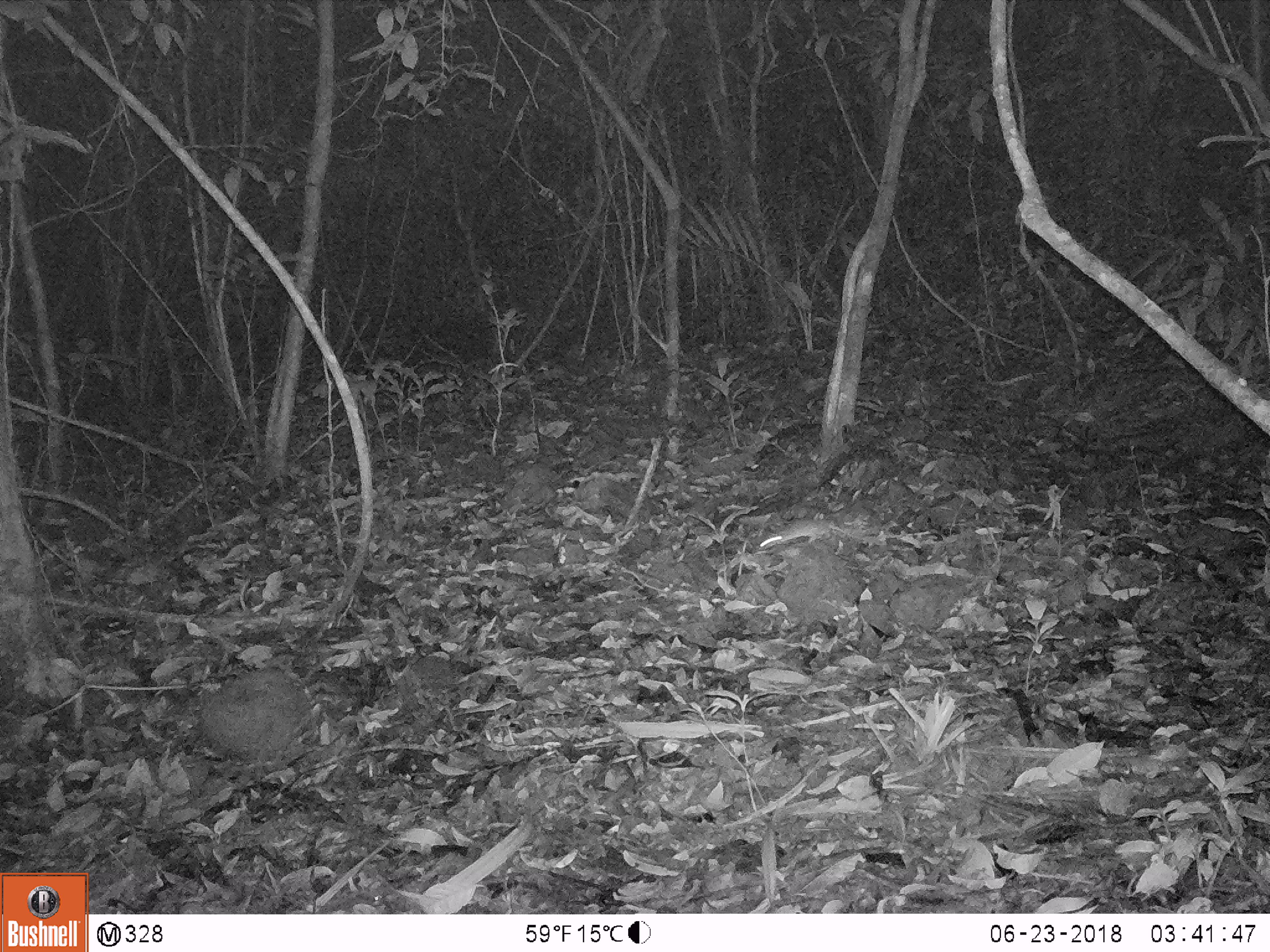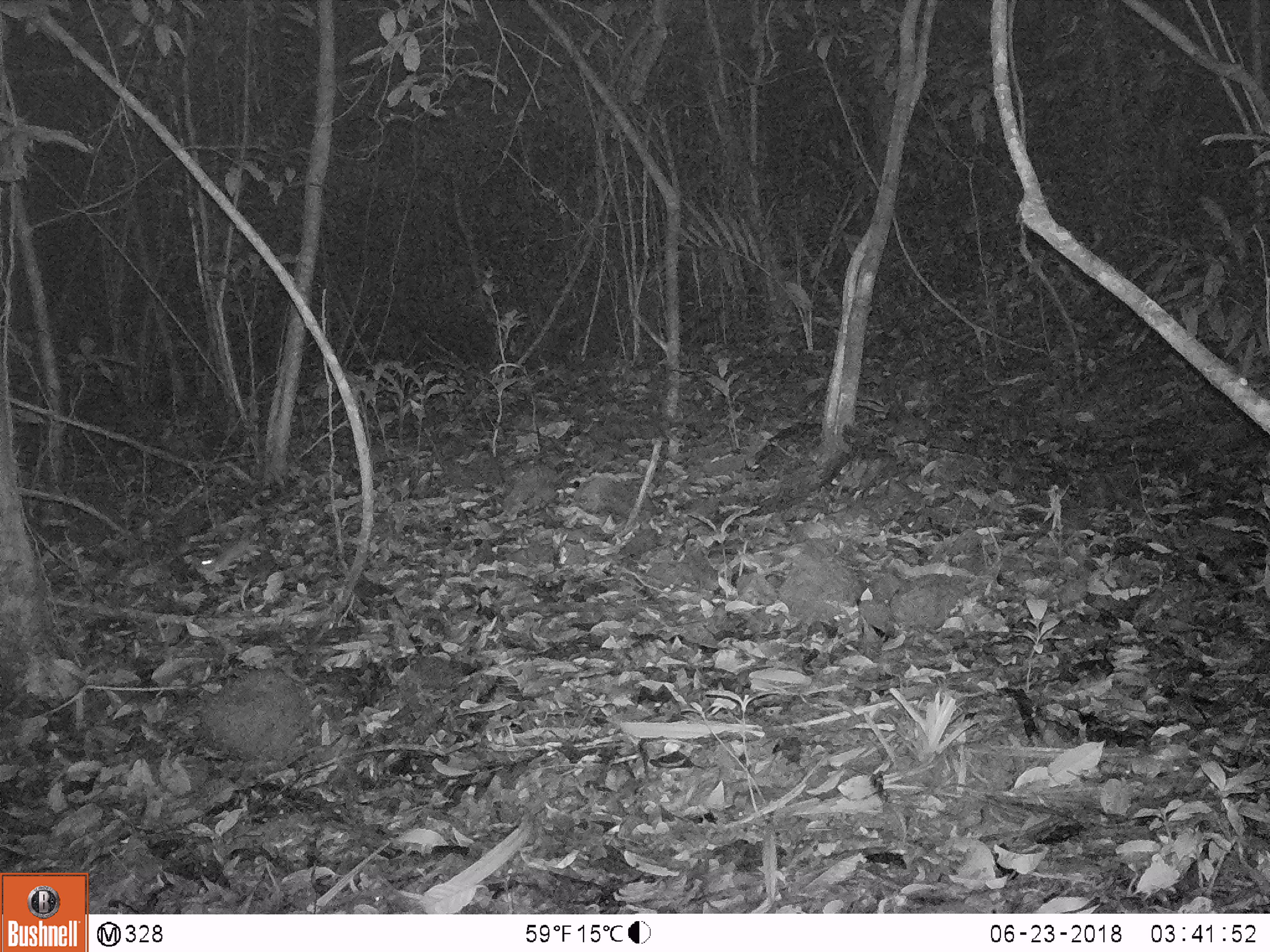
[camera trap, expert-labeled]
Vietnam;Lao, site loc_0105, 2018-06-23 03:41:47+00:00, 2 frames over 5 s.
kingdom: Animalia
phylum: Chordata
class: Mammalia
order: Rodentia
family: Muridae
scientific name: Muridae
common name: old-world mice and rats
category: unidentified murid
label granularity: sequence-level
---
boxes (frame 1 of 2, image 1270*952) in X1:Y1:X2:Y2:
unidentified murid: 757:518:846:552